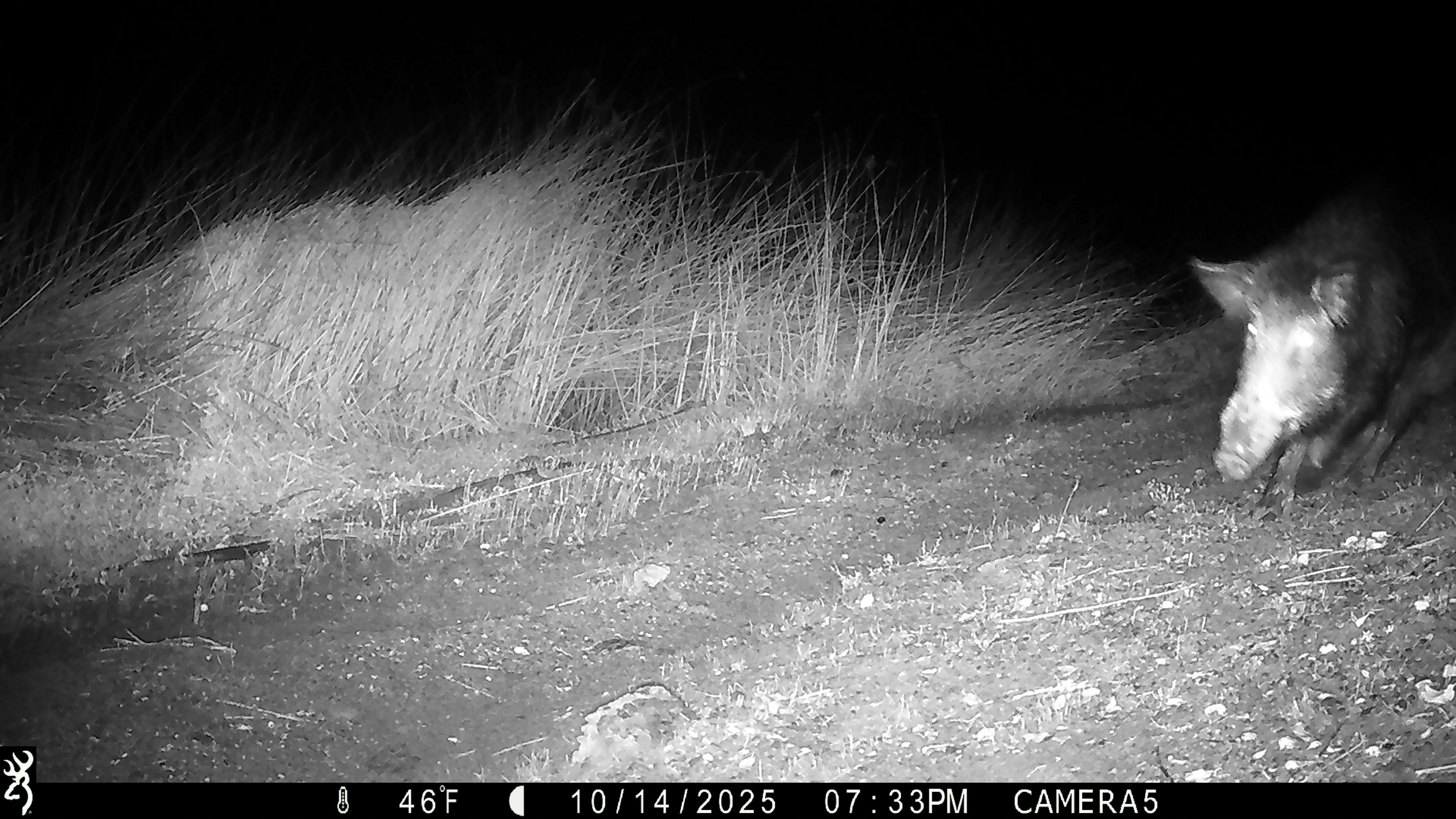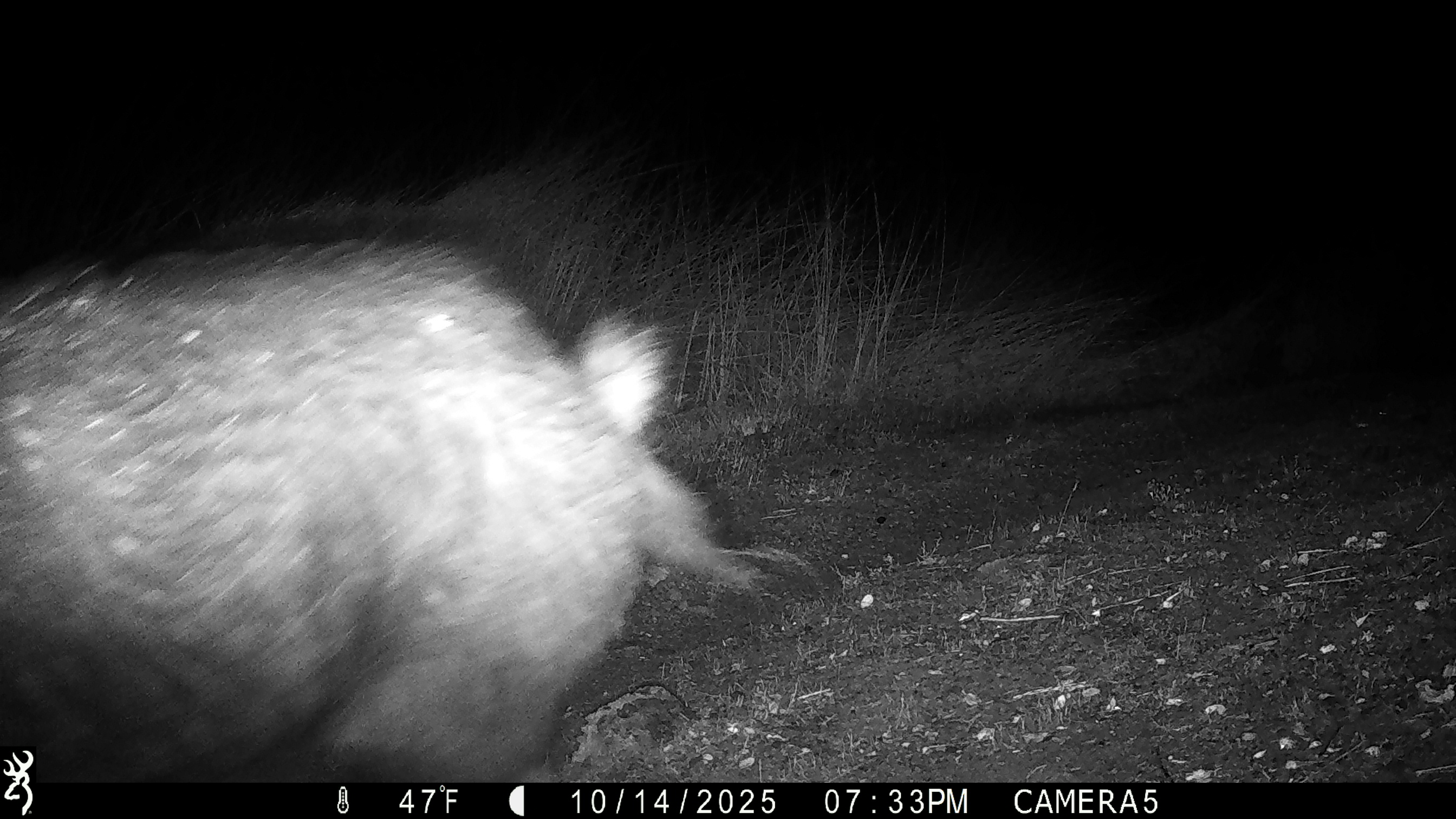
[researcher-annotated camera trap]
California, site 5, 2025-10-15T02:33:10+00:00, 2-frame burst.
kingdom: Animalia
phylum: Chordata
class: Mammalia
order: Artiodactyla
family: Suidae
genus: Sus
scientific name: Sus scrofa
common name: wild boar